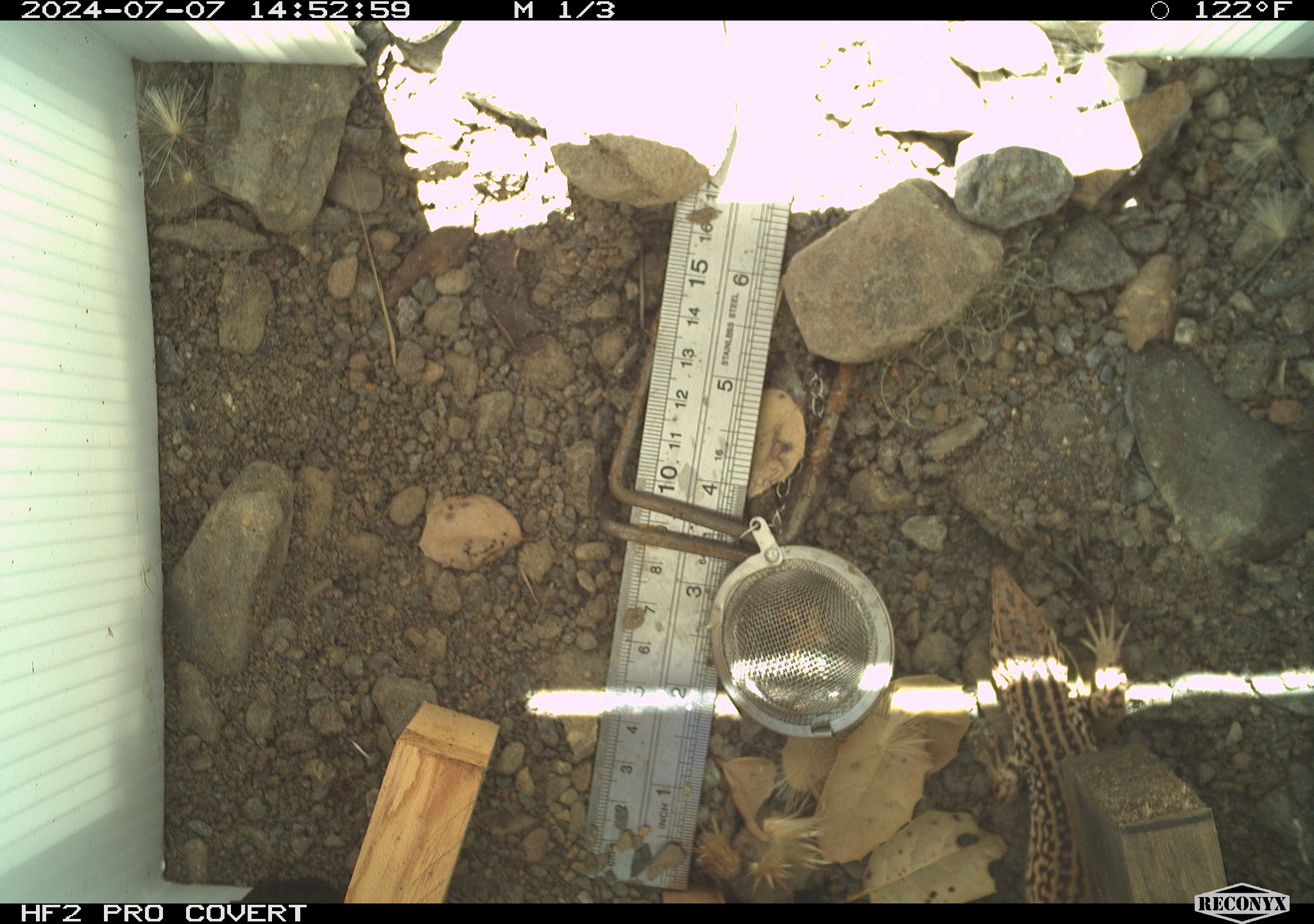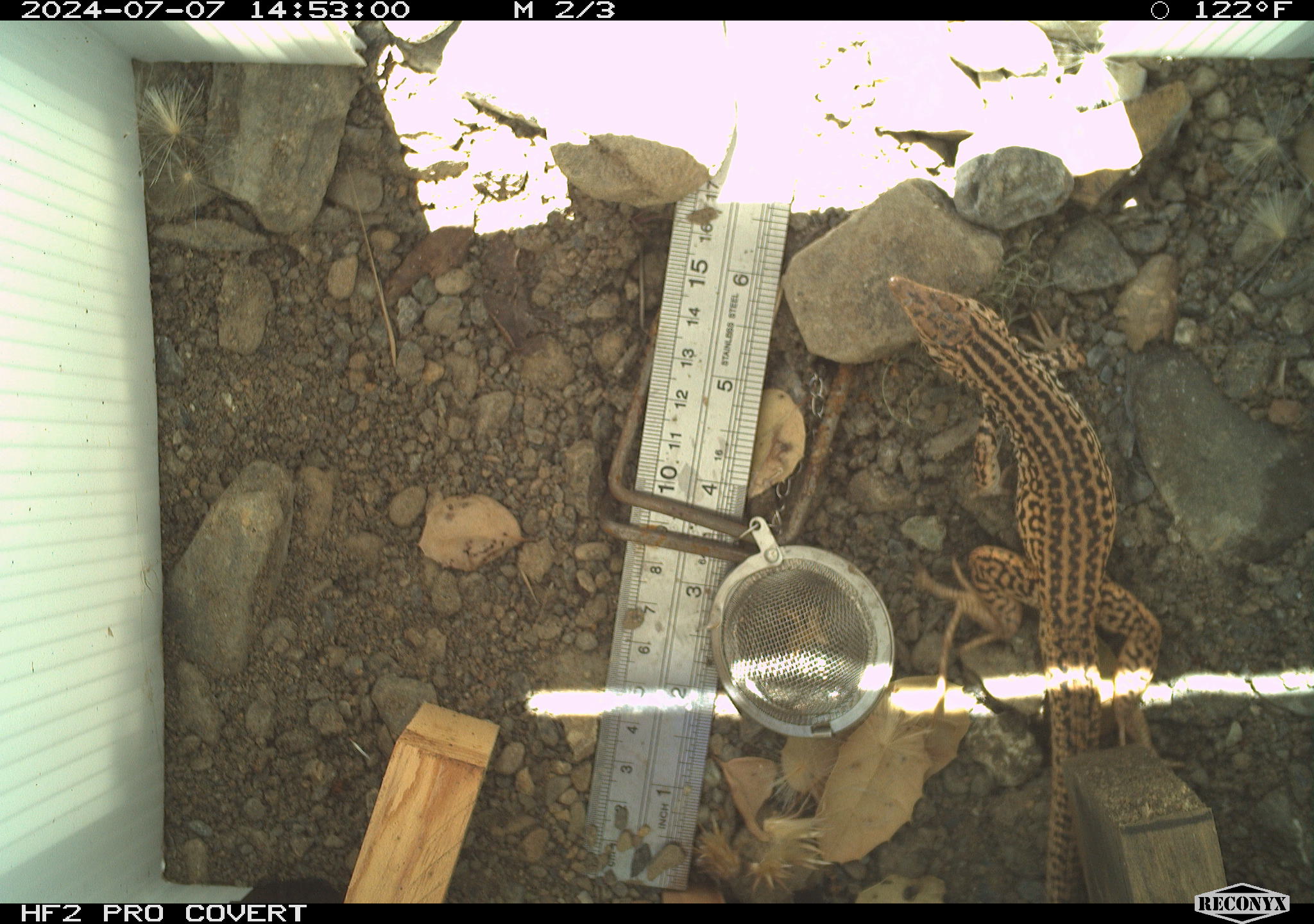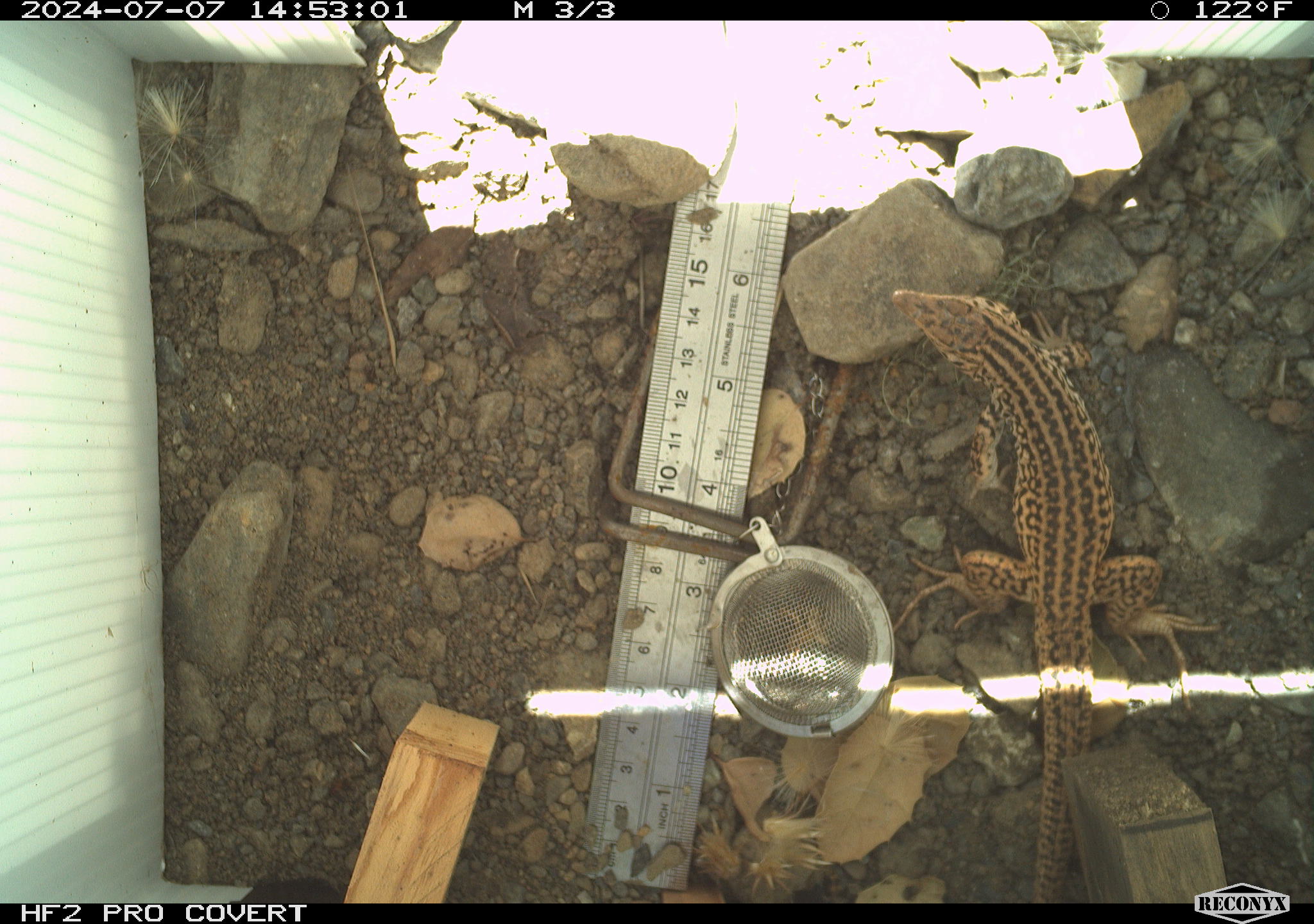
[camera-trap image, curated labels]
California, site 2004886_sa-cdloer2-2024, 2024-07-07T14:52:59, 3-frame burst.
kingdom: Animalia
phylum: Chordata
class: Reptilia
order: Squamata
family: Teiidae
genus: Aspidoscelis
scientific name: Aspidoscelis tigris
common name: western whiptail